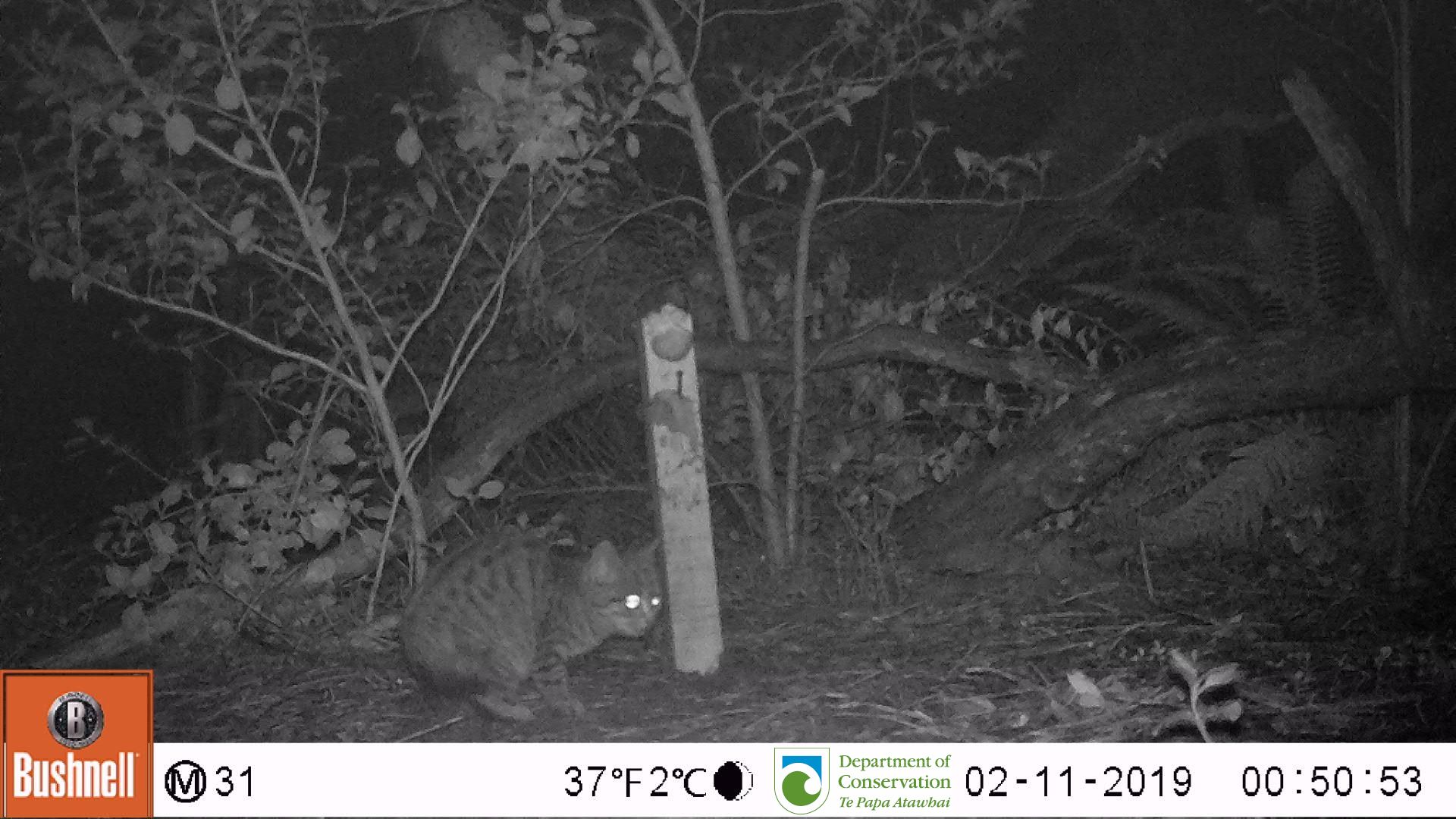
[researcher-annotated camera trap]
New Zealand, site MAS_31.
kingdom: Animalia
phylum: Chordata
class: Mammalia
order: Carnivora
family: Felidae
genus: Felis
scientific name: Felis catus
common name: domestic cat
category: cat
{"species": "cat (domestic cat) (Felis catus)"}